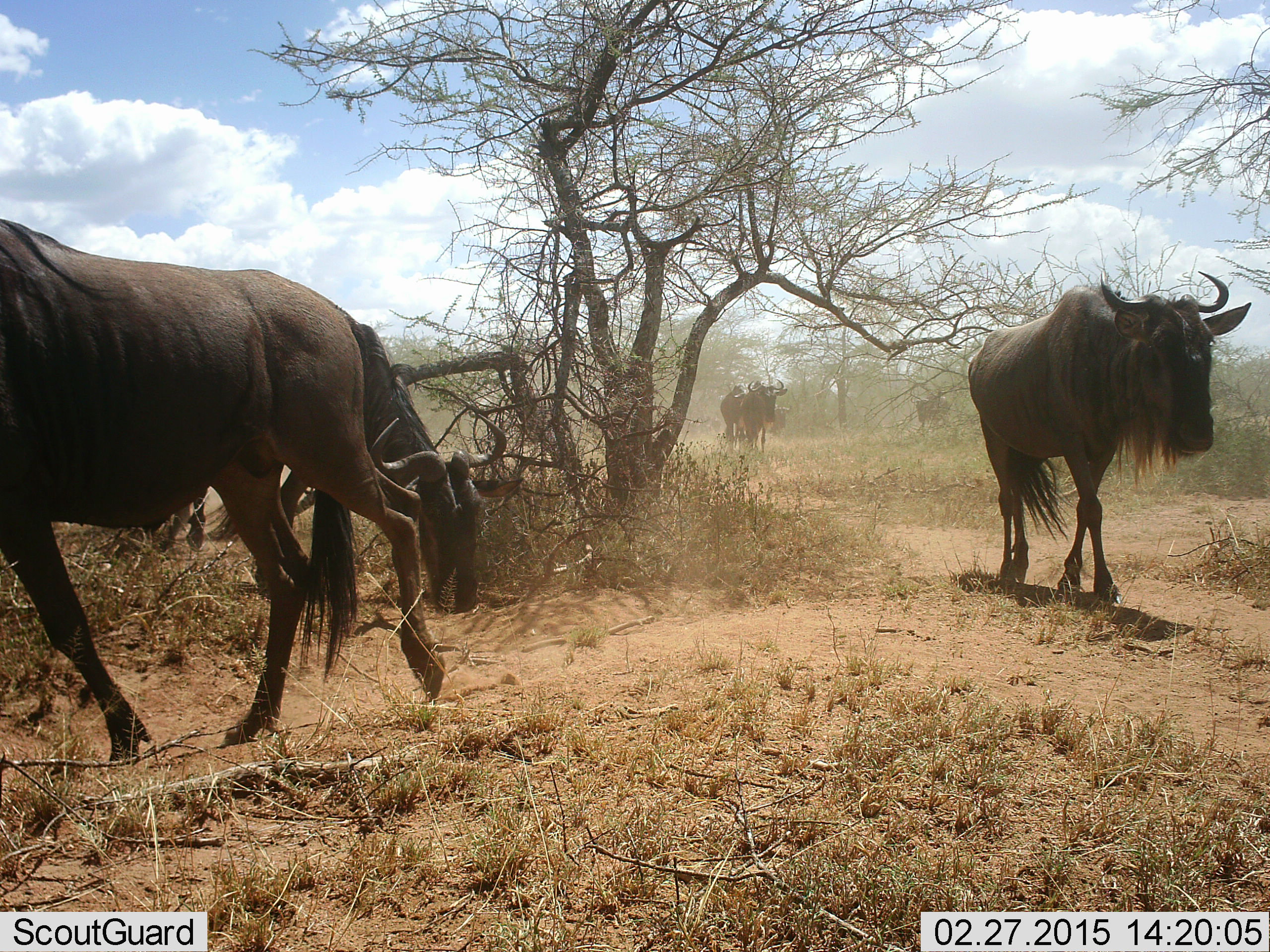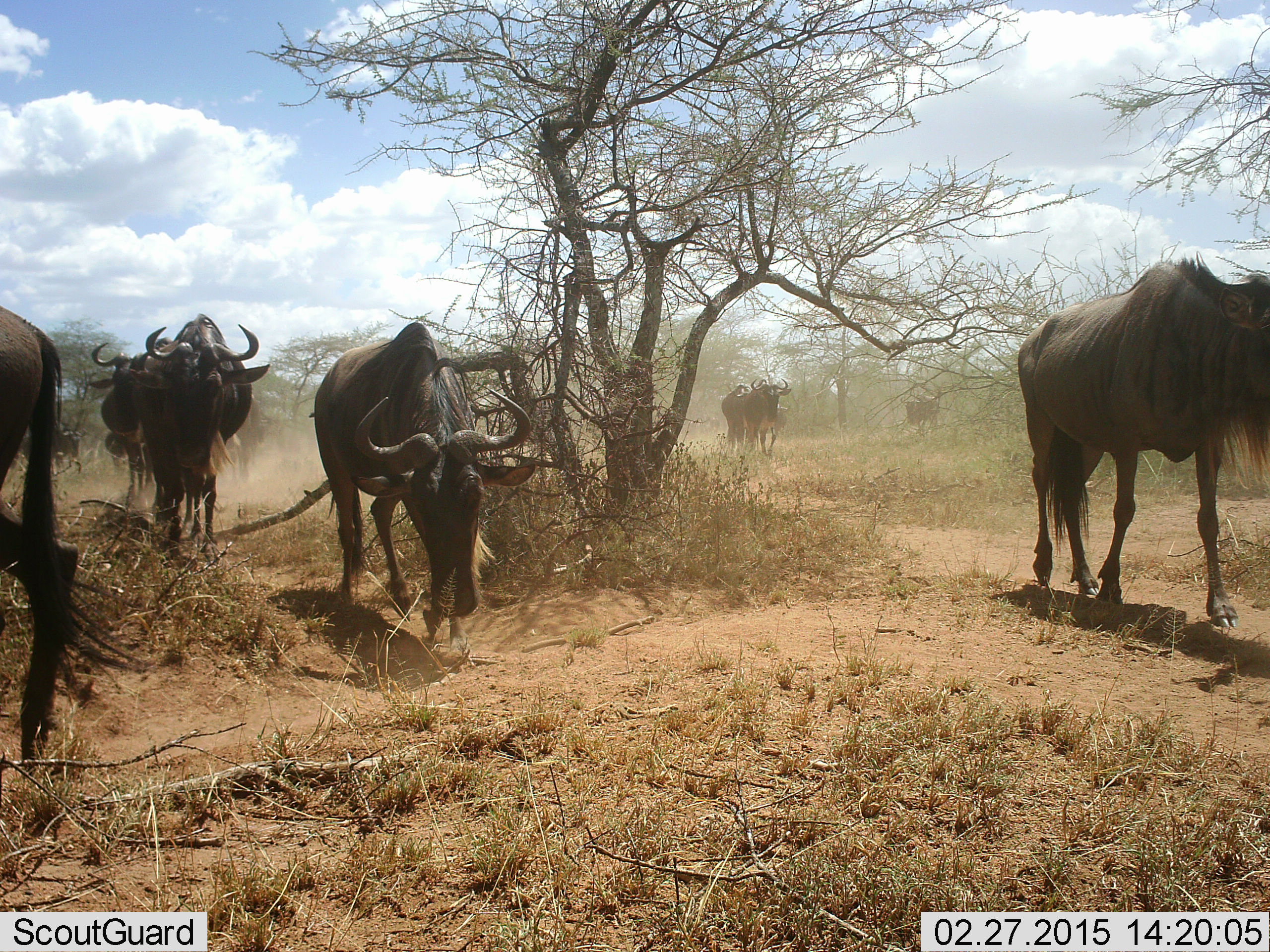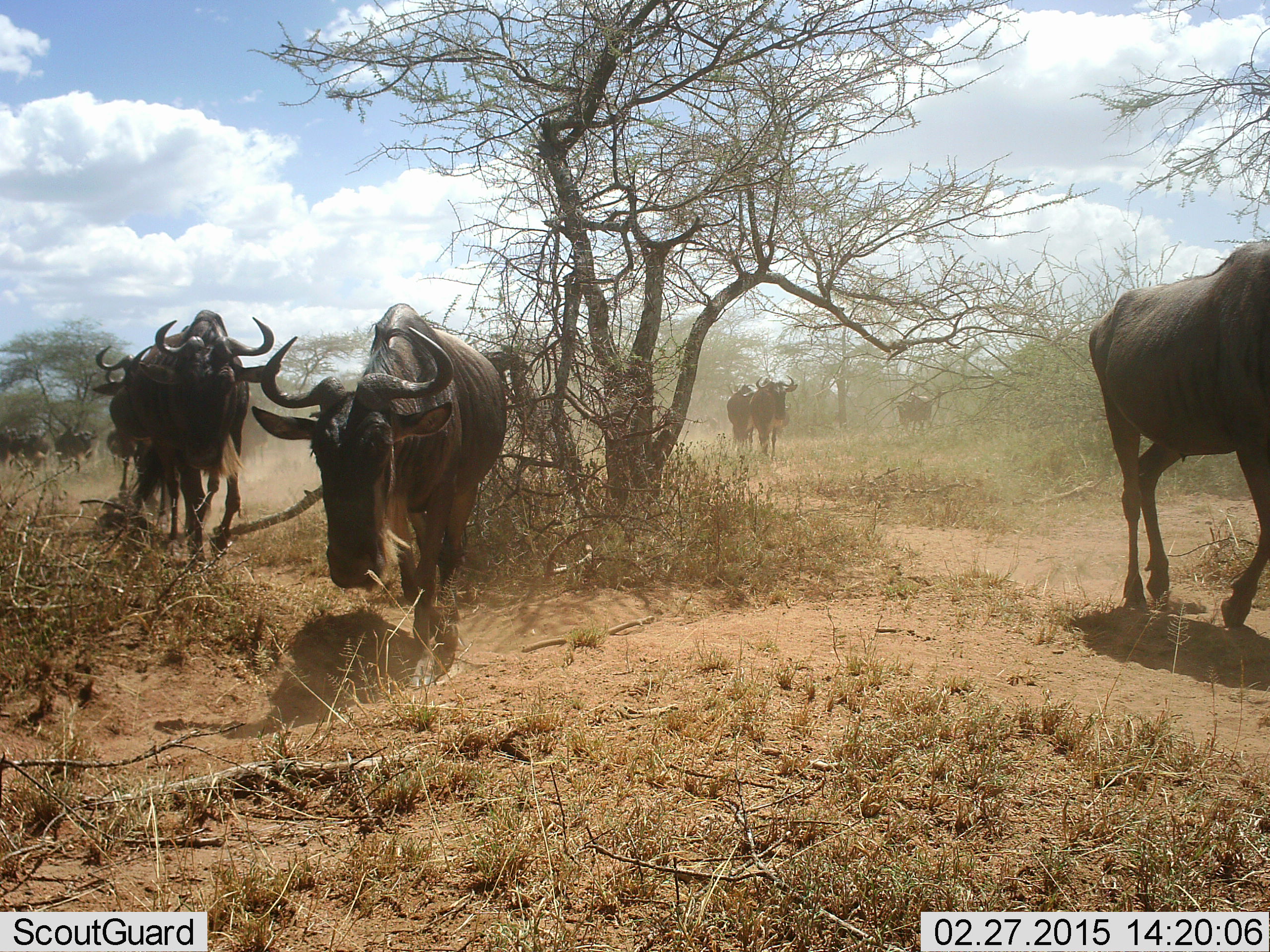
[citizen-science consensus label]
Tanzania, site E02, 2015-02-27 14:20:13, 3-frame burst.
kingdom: Animalia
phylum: Chordata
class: Mammalia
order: Artiodactyla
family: Bovidae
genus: Connochaetes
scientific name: Connochaetes taurinus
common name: blue wildebeest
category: wildebeest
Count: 11-50.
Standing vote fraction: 0%.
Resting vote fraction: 0%.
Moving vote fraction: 100%.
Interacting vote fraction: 0%.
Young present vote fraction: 0%.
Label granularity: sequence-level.